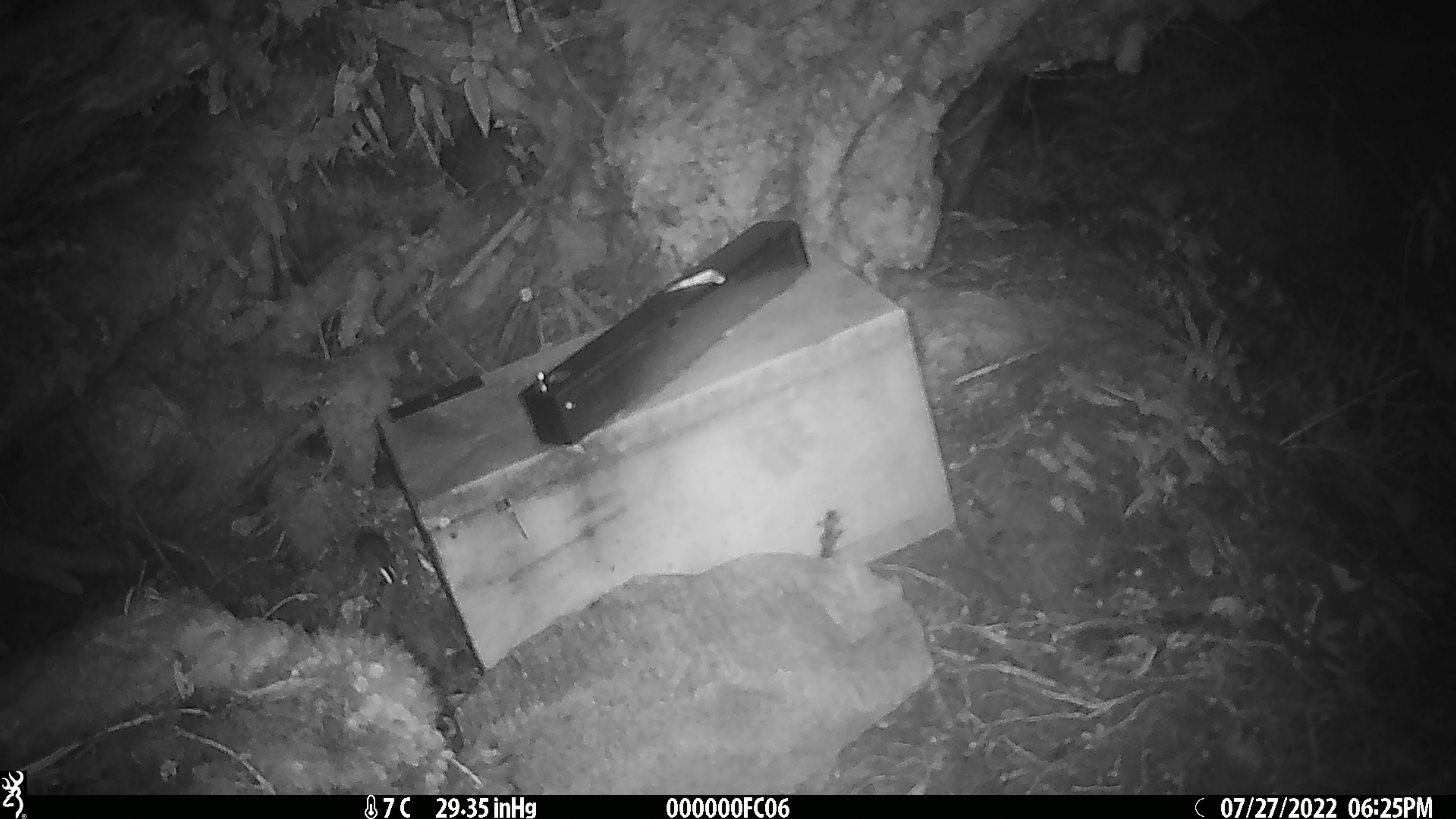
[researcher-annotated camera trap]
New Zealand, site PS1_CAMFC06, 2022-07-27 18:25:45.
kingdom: Animalia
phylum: Chordata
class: Mammalia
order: Rodentia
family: Muridae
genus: Mus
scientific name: Mus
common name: mouse